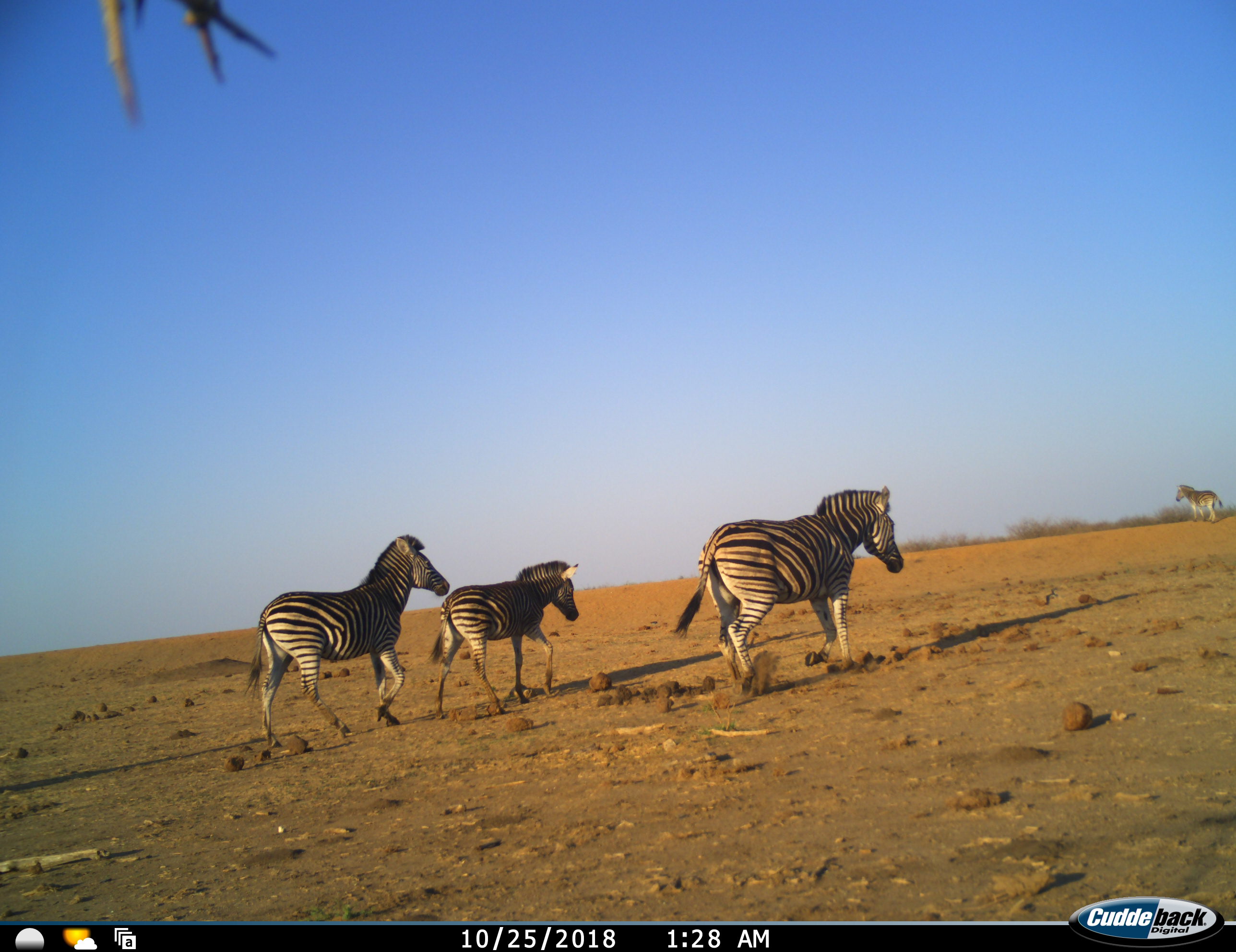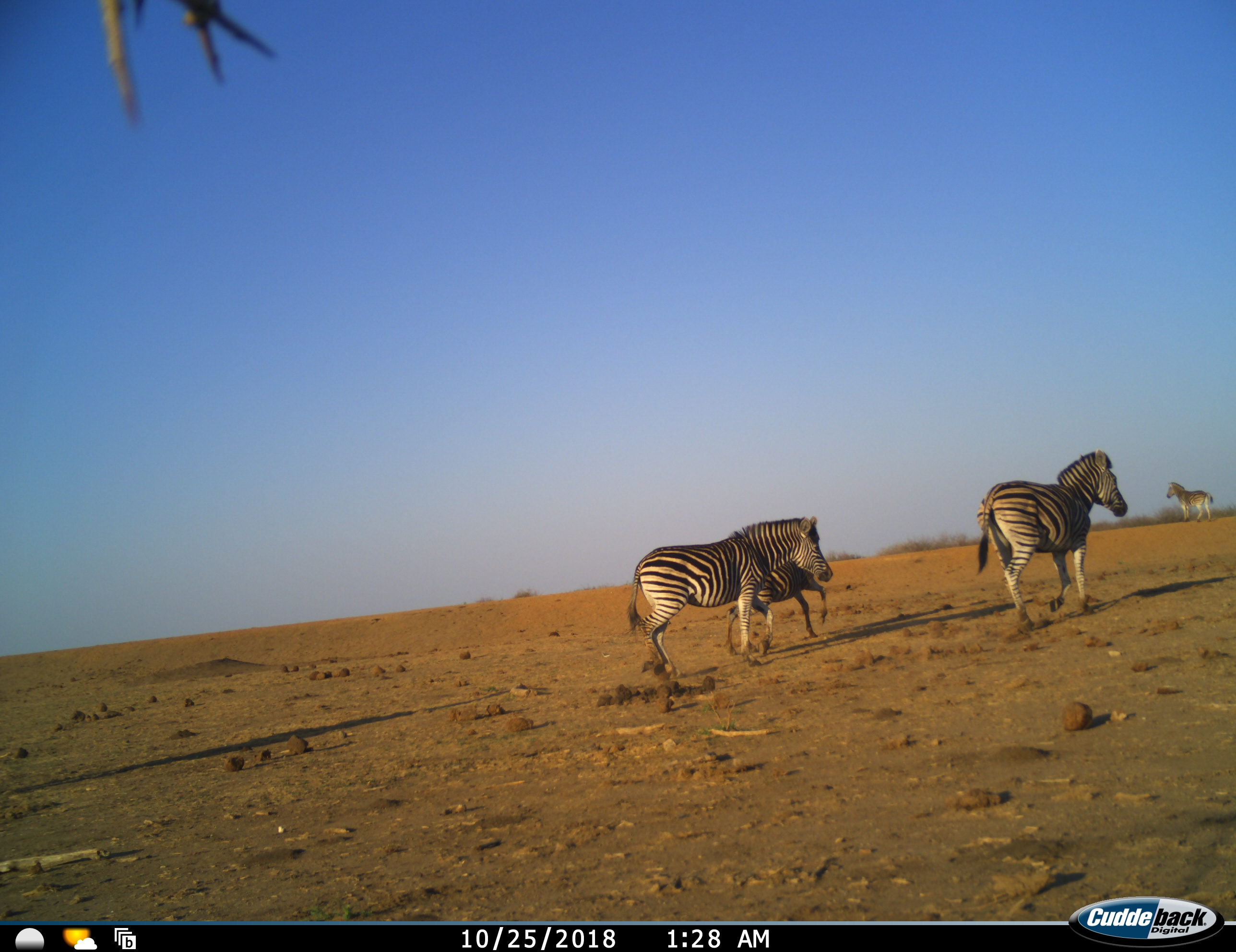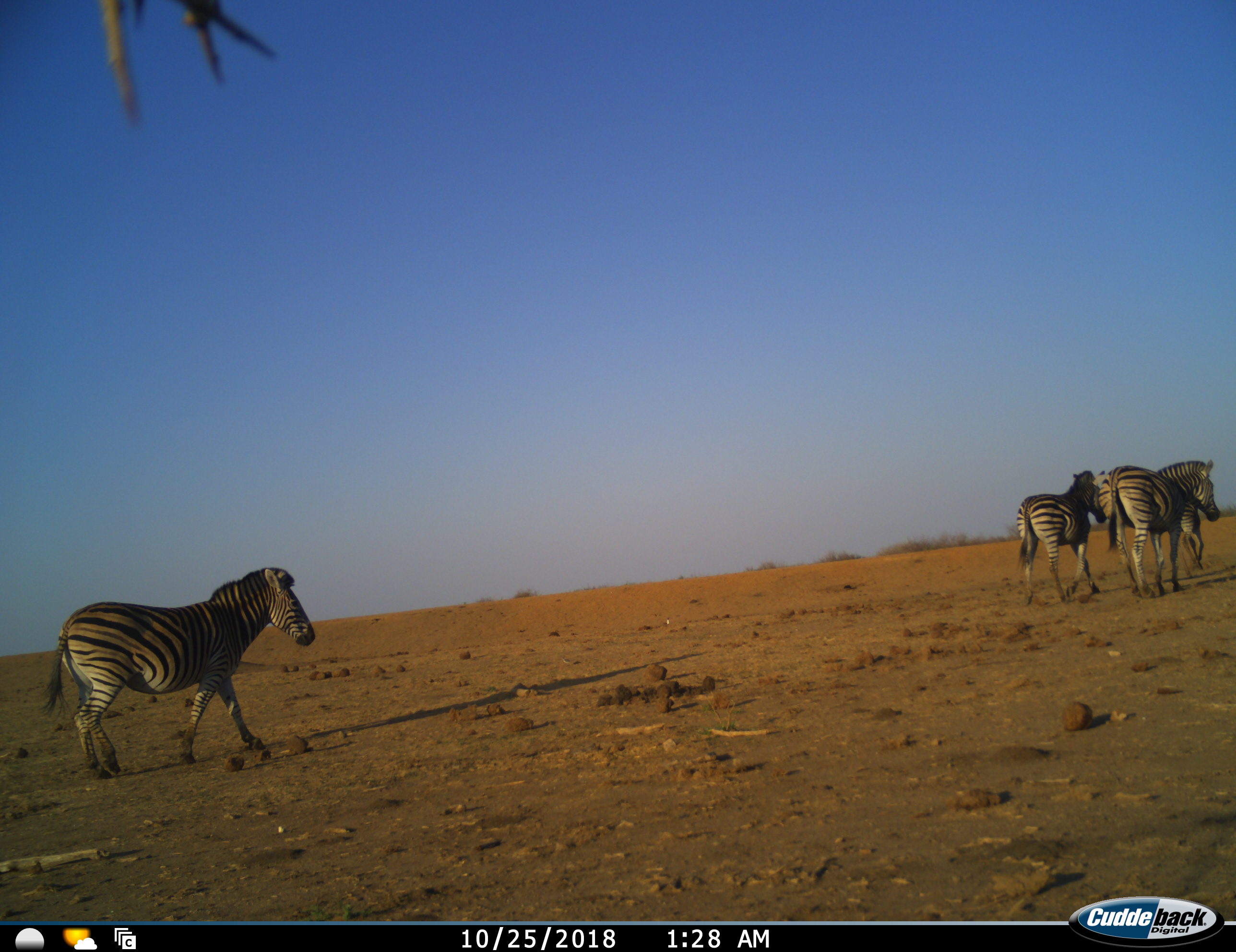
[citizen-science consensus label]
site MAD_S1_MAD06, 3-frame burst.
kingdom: Animalia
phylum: Chordata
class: Mammalia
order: Perissodactyla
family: Equidae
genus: Equus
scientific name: Equus quagga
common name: plains zebra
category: zebraplains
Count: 5.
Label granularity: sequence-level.